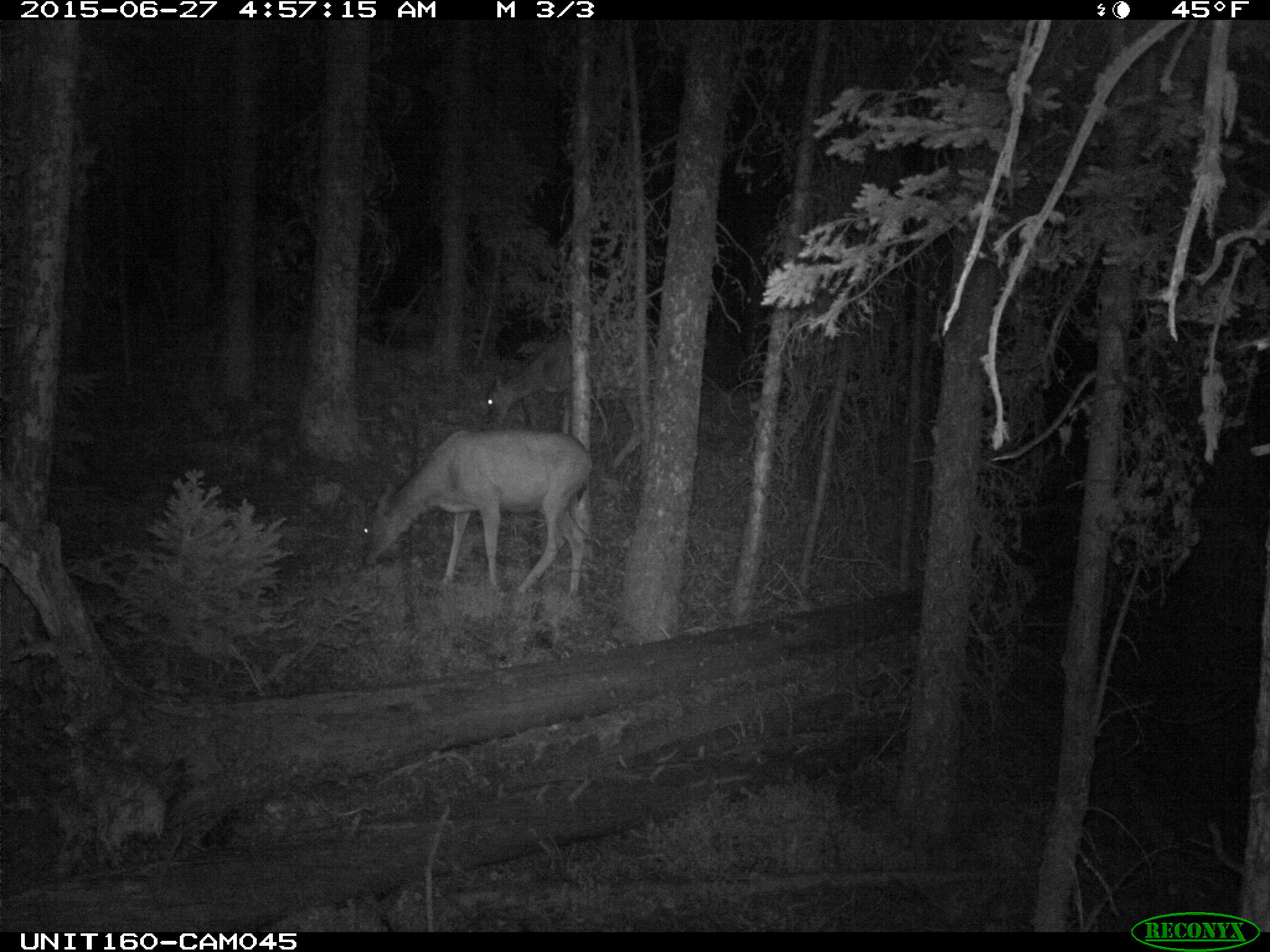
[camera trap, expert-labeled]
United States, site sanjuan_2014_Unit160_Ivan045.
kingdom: Animalia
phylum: Chordata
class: Mammalia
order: Artiodactyla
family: Cervidae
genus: Odocoileus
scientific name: Odocoileus hemionus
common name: mule deer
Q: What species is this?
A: Odocoileus hemionus (mule deer).